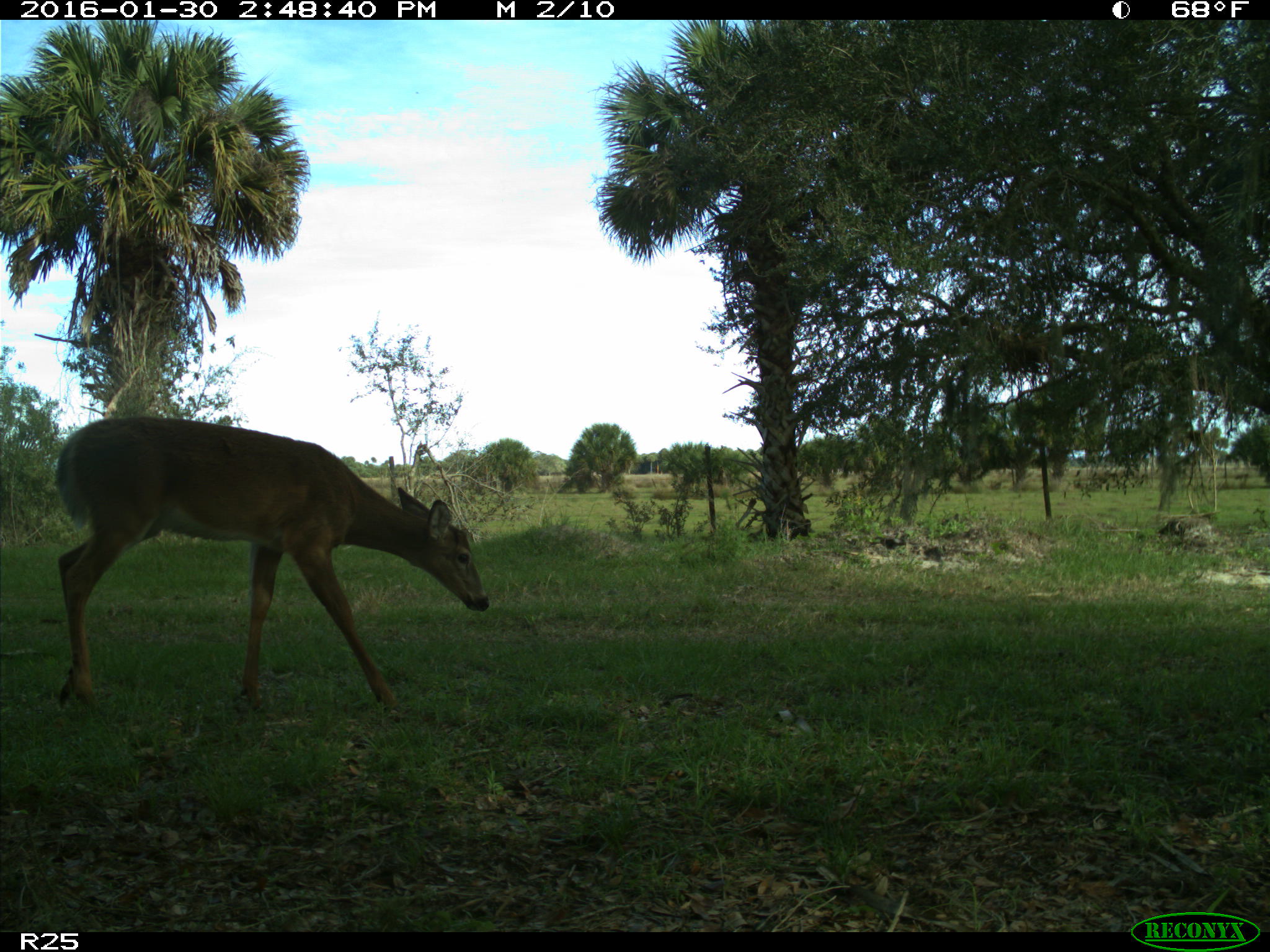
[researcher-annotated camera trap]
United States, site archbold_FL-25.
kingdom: Animalia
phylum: Chordata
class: Mammalia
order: Artiodactyla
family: Cervidae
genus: Odocoileus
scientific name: Odocoileus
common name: deer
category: unidentified deer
Unidentified deer (deer) (Odocoileus).